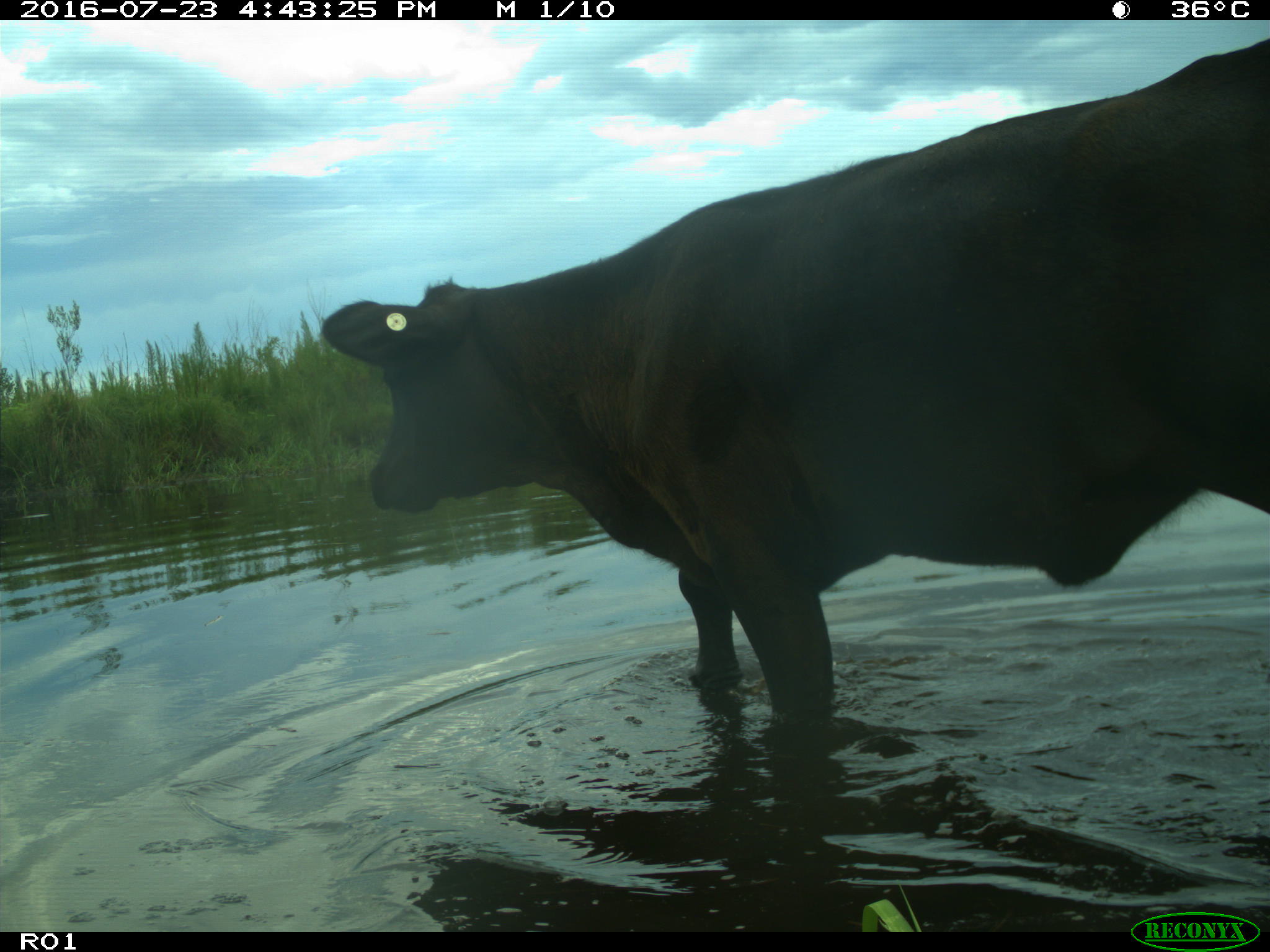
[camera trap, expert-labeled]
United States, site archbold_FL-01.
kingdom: Animalia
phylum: Chordata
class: Mammalia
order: Artiodactyla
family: Bovidae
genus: Bos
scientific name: Bos taurus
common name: domestic cow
Bos taurus (domestic cow).